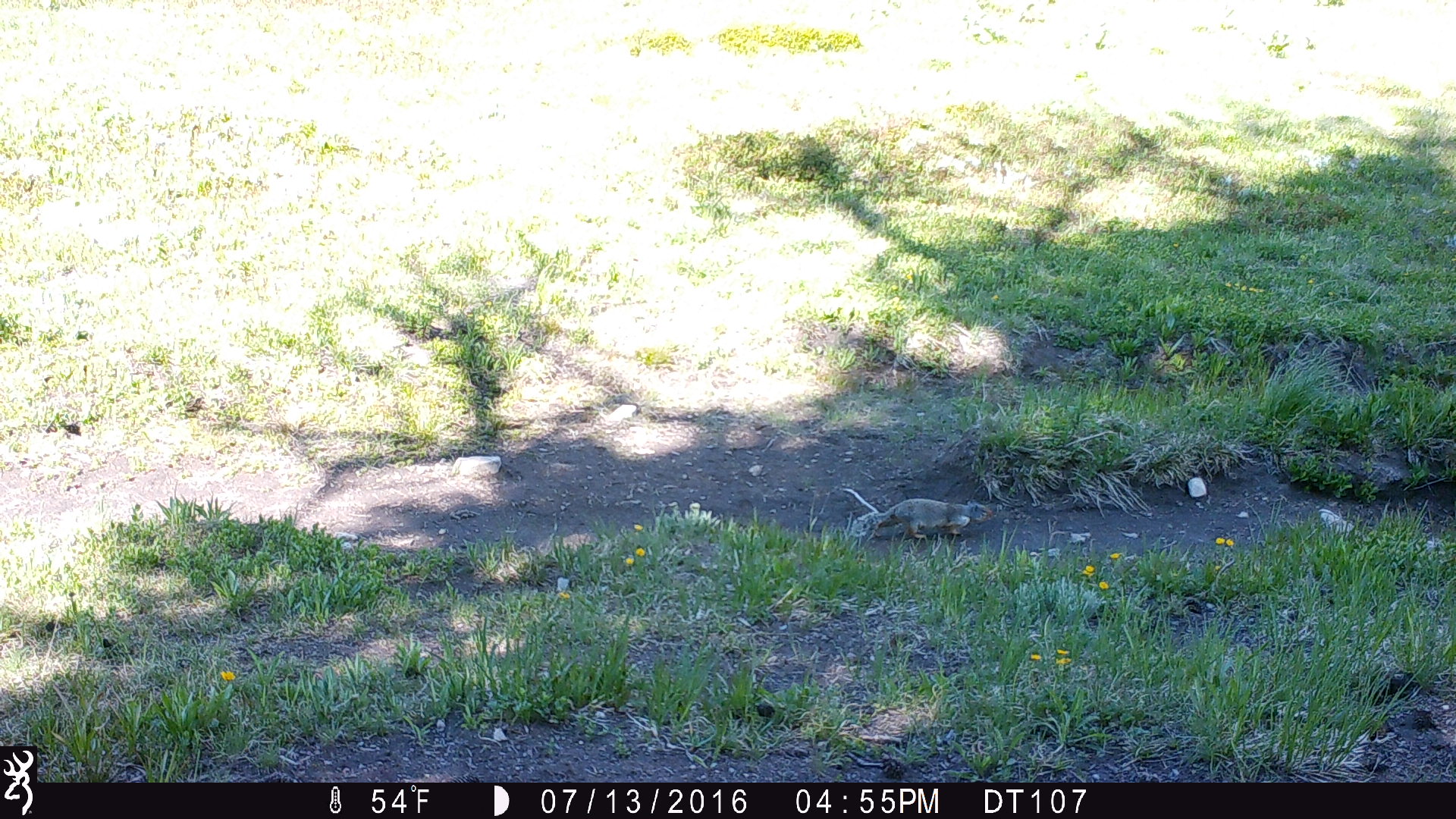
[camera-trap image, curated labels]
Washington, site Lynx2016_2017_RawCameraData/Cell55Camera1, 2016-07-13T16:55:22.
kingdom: Animalia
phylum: Chordata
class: Mammalia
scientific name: Mammalia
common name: small mammal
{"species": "small mammal (Mammalia)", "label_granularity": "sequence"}